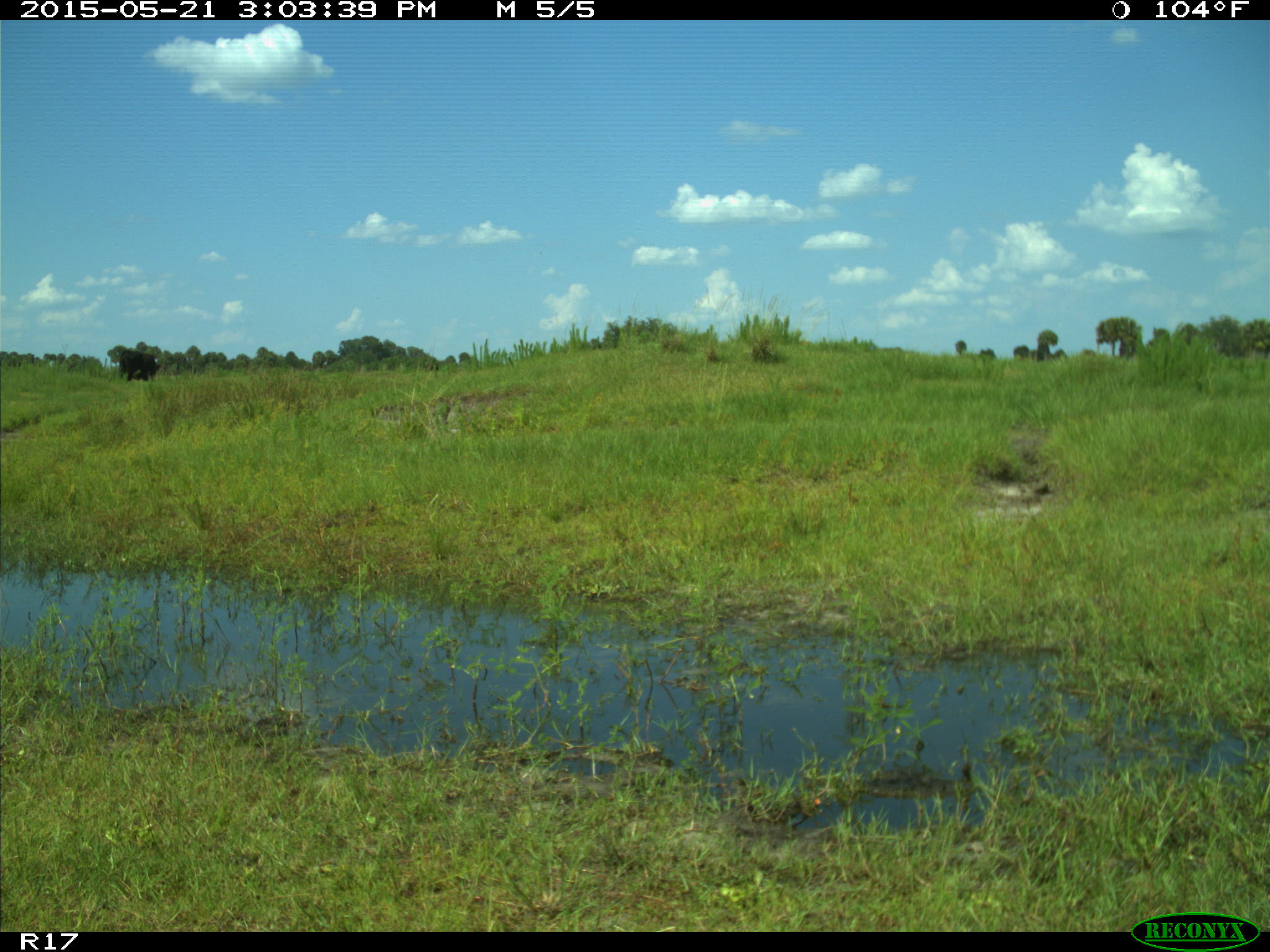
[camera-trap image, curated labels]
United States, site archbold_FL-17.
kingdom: Animalia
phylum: Chordata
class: Mammalia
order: Artiodactyla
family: Bovidae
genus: Bos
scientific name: Bos taurus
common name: domestic cow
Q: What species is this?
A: Bos taurus (domestic cow).